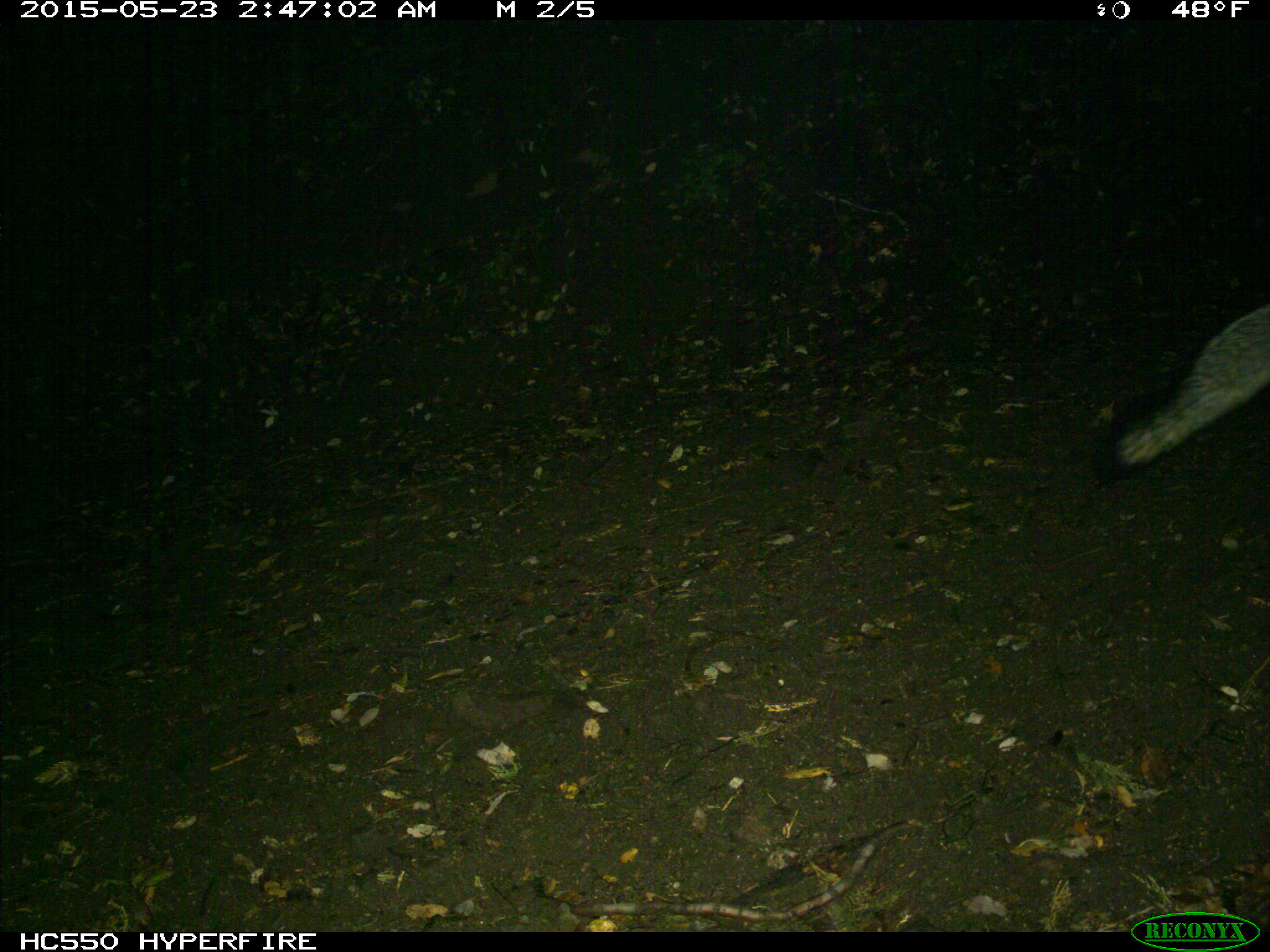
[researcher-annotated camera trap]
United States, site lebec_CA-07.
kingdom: Animalia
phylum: Chordata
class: Mammalia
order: Carnivora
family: Canidae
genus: Urocyon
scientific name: Urocyon cinereoargenteus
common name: gray fox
Urocyon cinereoargenteus (gray fox).